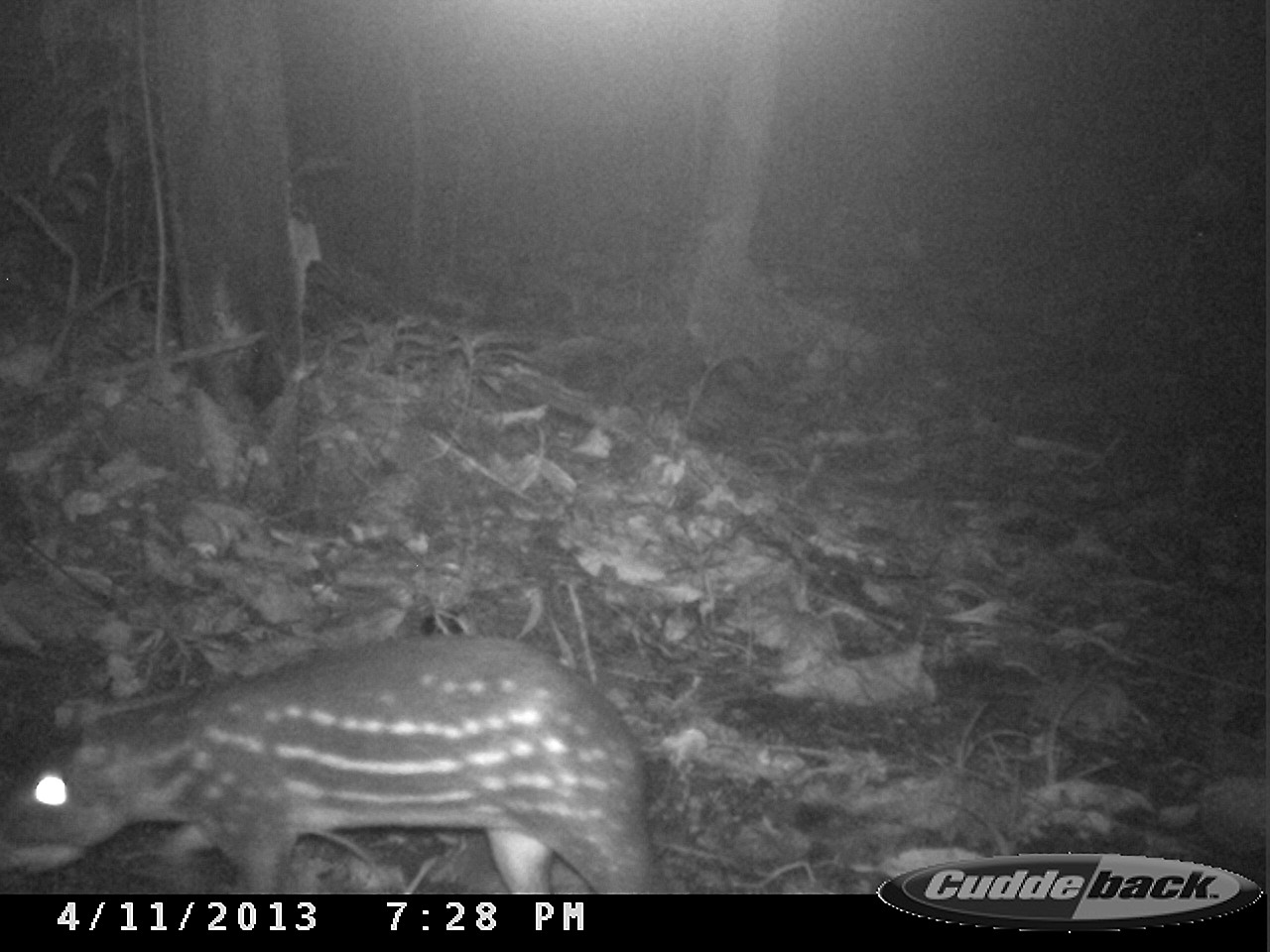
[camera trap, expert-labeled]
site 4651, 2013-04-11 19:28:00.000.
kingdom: Animalia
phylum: Chordata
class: Mammalia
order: Rodentia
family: Cuniculidae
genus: Cuniculus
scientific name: Cuniculus paca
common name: spotted paca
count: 1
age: adult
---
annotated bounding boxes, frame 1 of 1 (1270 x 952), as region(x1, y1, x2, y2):
cuniculus paca: region(0, 634, 667, 892)